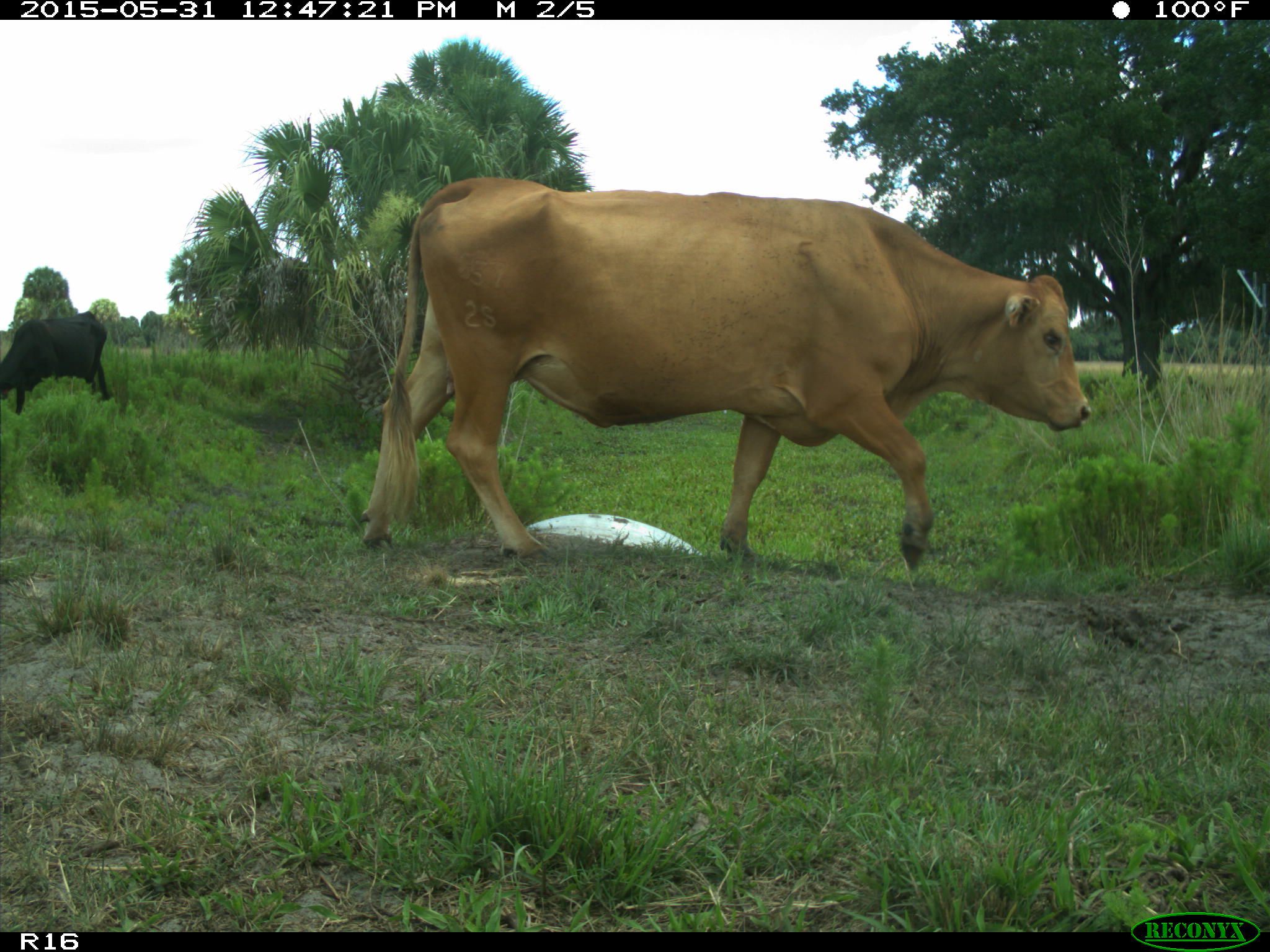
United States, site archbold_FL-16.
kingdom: Animalia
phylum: Chordata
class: Mammalia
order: Artiodactyla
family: Bovidae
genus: Bos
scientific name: Bos taurus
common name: domestic cow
Bos taurus (domestic cow).